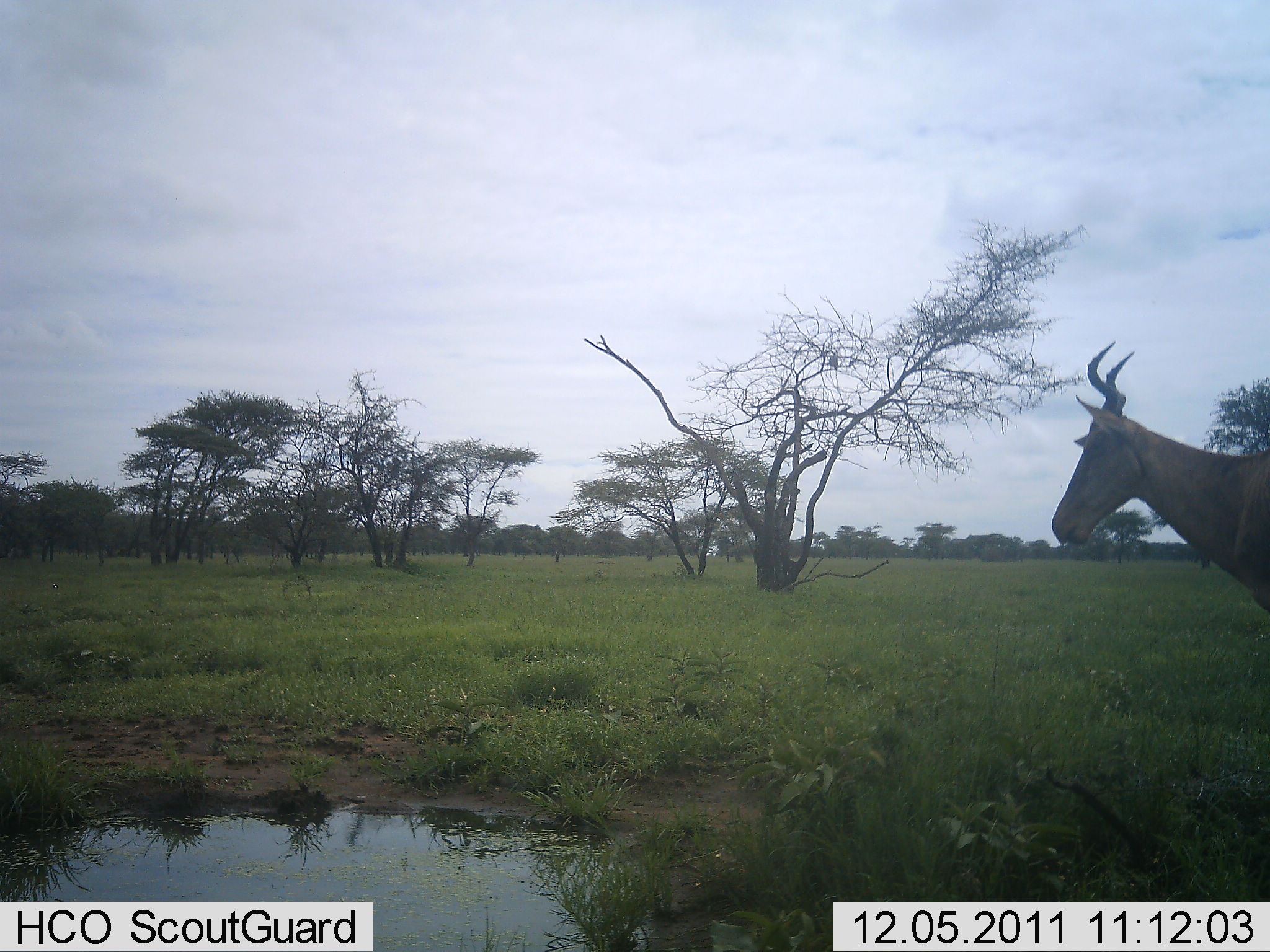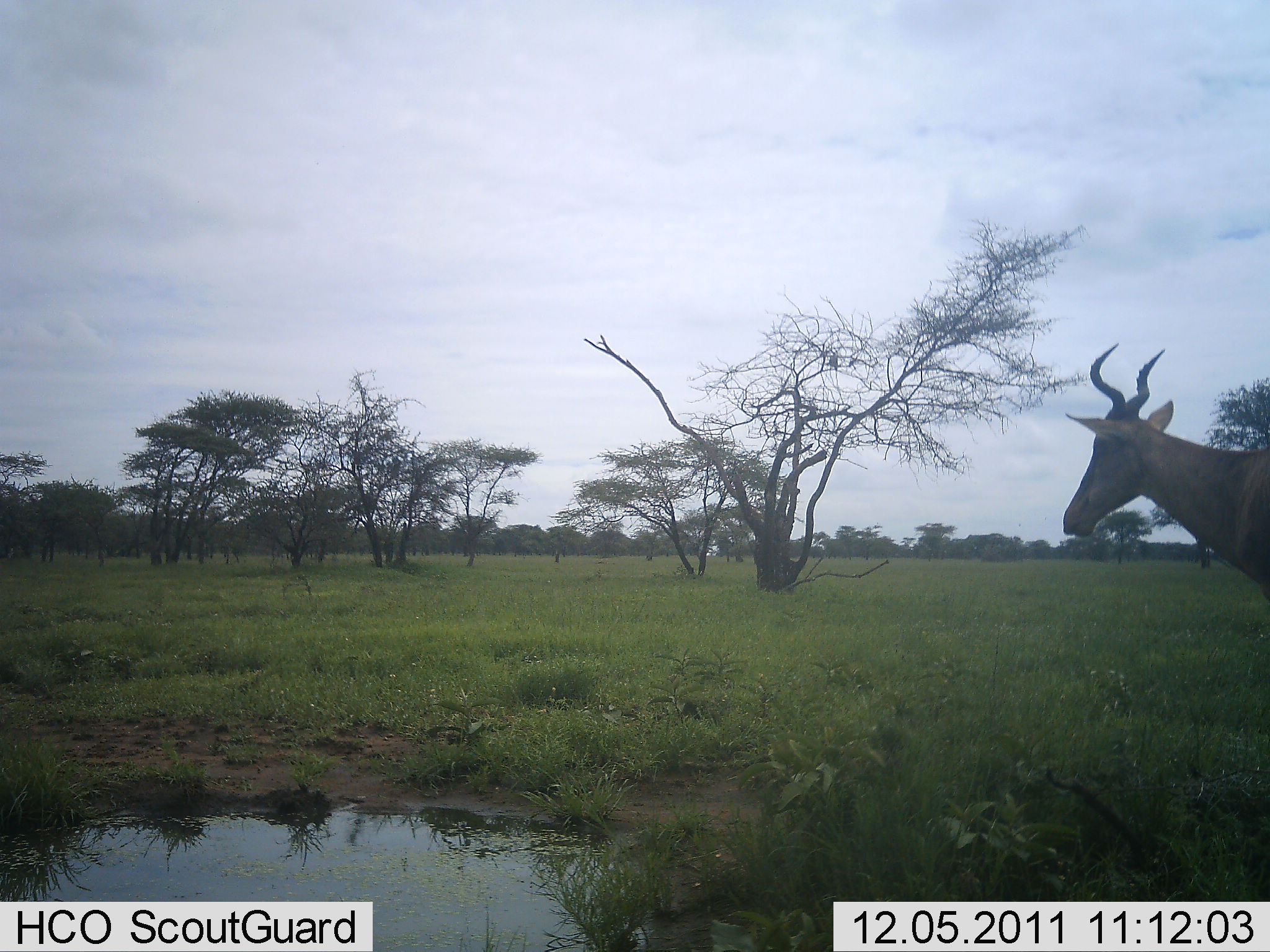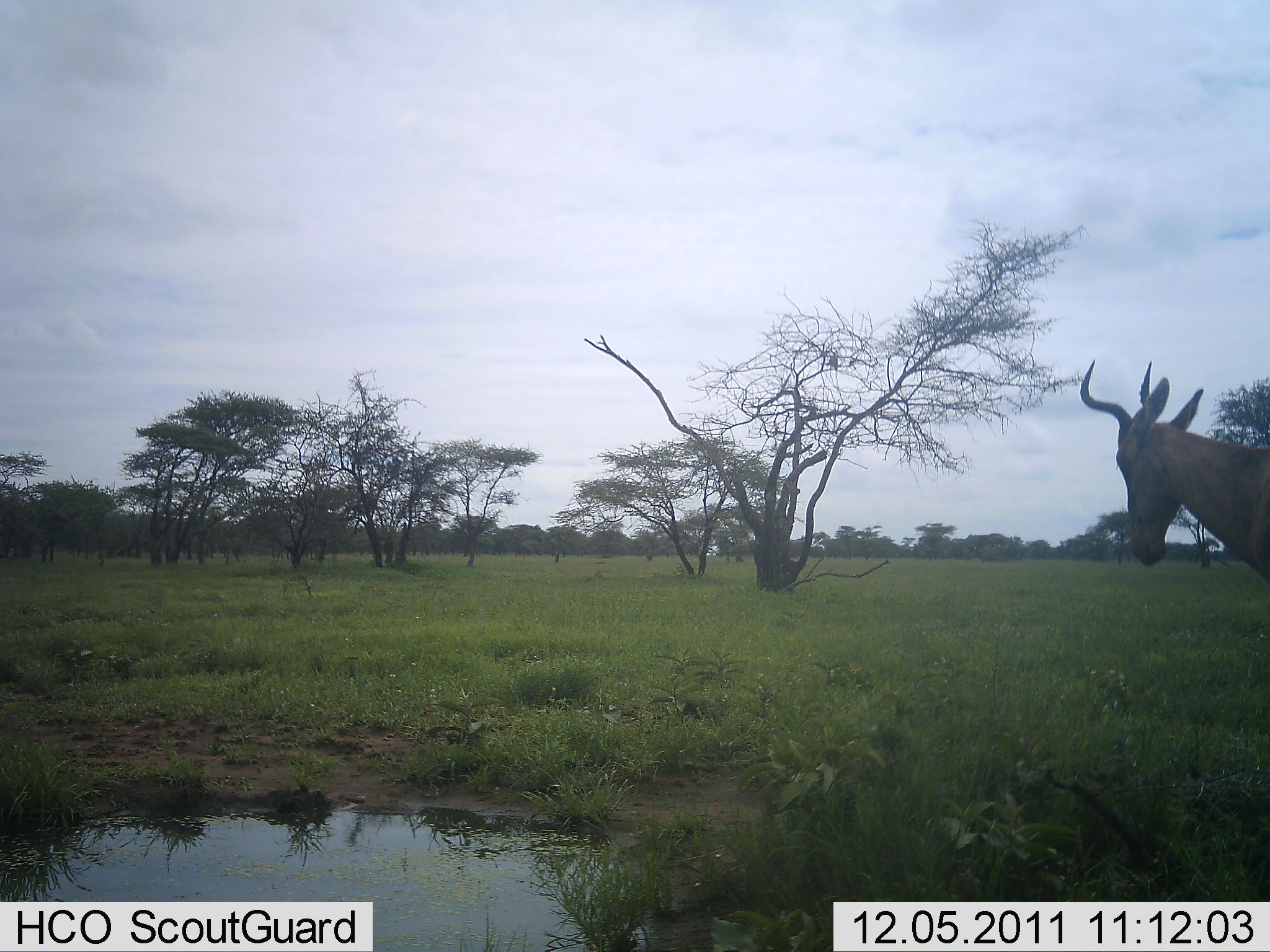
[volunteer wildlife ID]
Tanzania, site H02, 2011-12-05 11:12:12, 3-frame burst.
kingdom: Animalia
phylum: Chordata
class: Mammalia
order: Artiodactyla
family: Bovidae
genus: Alcelaphus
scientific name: Alcelaphus buselaphus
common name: hartebeest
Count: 1.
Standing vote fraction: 100%.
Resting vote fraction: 8%.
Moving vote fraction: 0%.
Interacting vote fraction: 0%.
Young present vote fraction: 0%.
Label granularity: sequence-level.